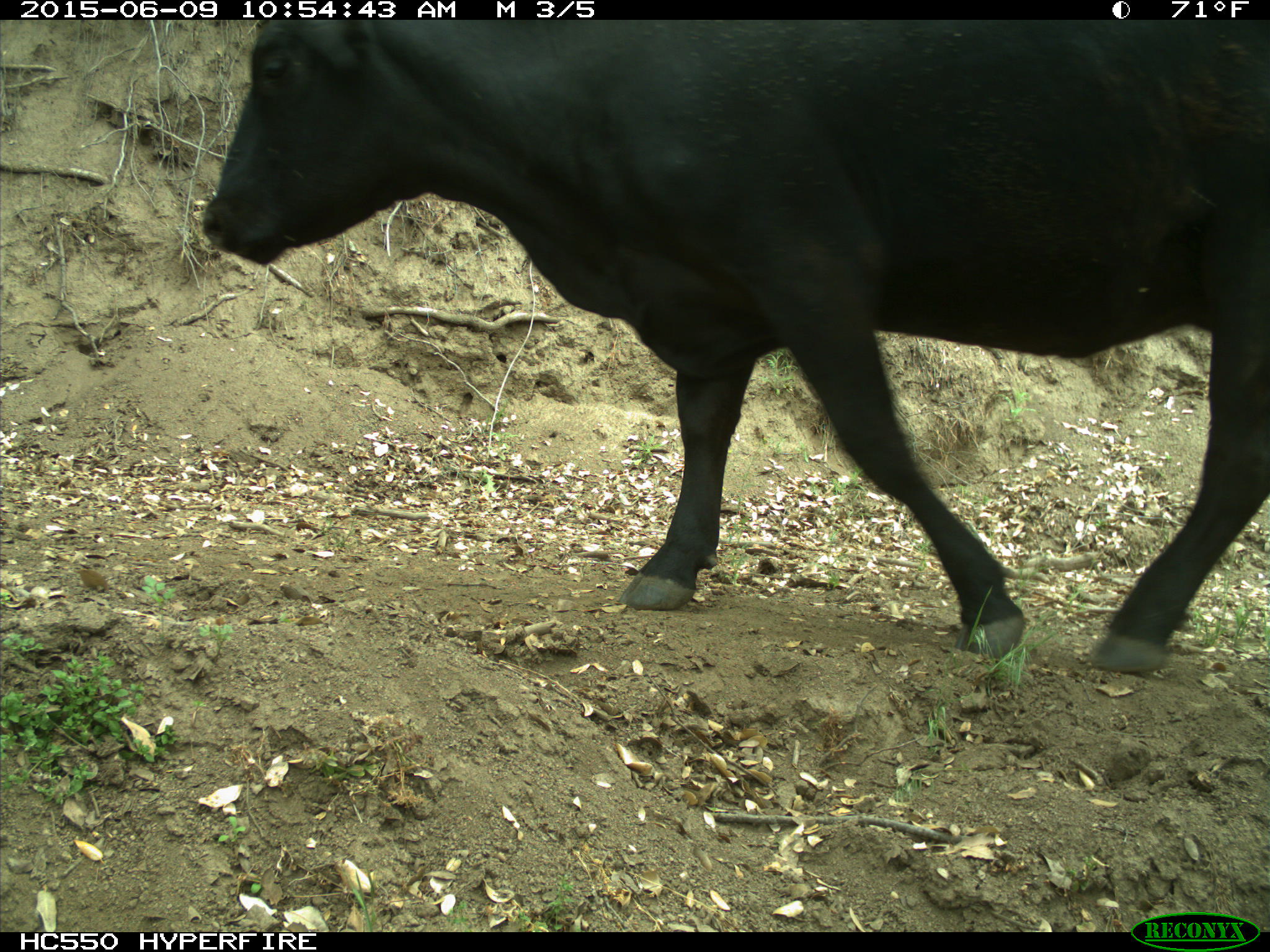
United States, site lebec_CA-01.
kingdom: Animalia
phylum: Chordata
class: Mammalia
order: Artiodactyla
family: Bovidae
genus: Bos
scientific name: Bos taurus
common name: domestic cow